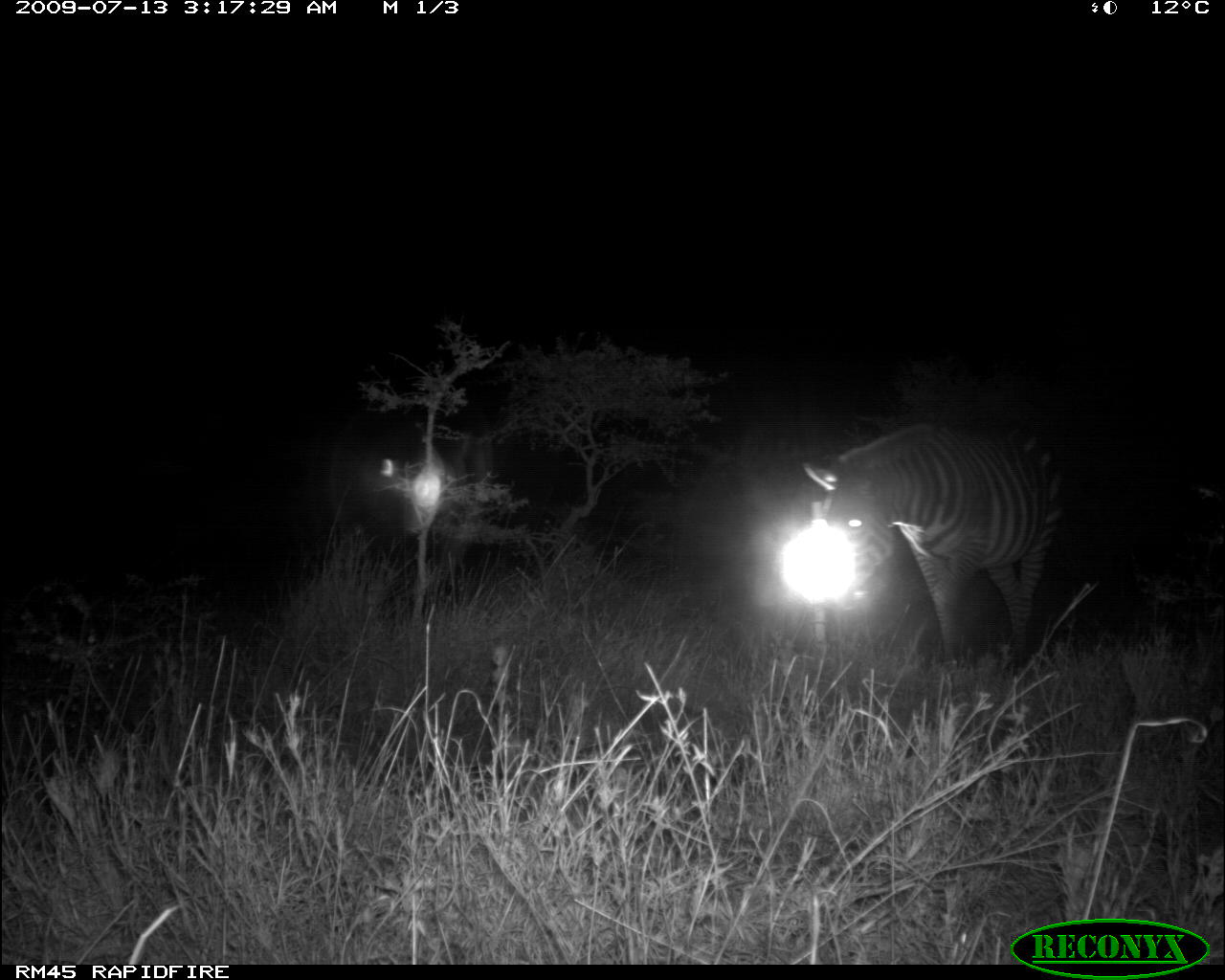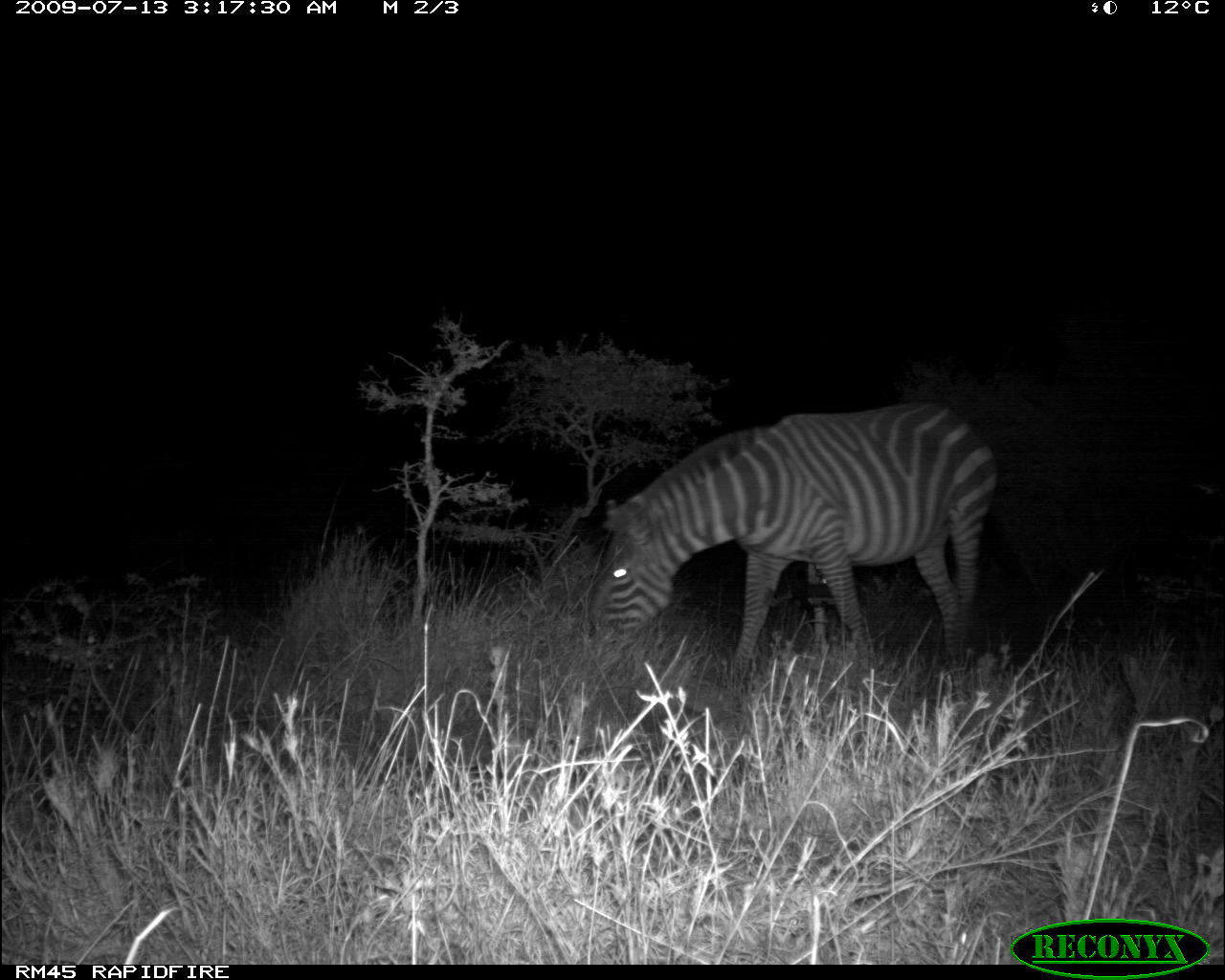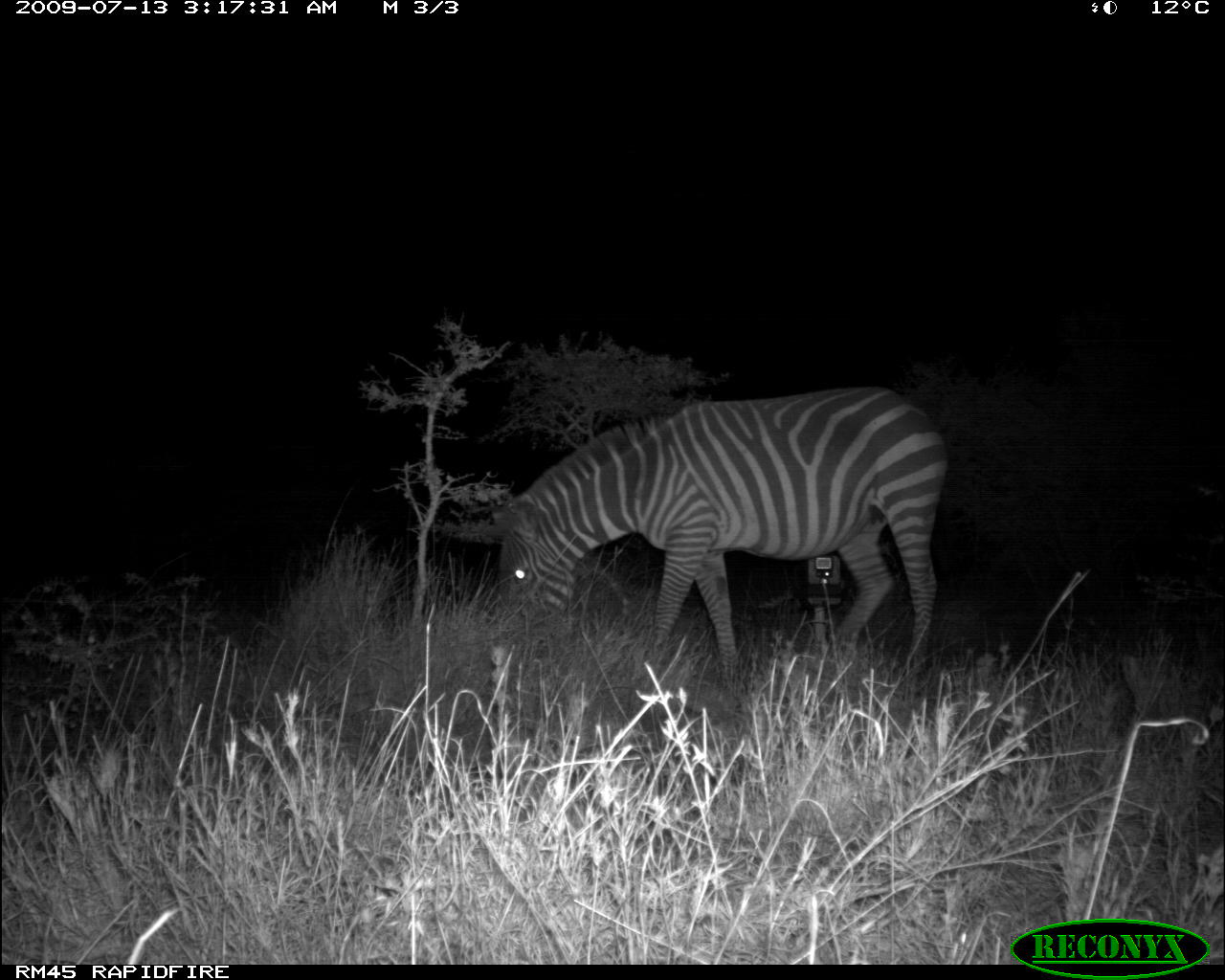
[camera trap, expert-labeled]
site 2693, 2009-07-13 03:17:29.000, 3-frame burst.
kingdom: Animalia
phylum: Chordata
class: Mammalia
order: Perissodactyla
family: Equidae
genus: Equus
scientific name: Equus quagga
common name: plains zebra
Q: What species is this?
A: Equus quagga (plains zebra).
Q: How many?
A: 1.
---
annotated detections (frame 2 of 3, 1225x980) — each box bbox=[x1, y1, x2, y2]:
equus quagga: bbox=[585, 400, 998, 693]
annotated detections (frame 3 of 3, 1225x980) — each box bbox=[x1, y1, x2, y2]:
equus quagga: bbox=[480, 384, 949, 682]